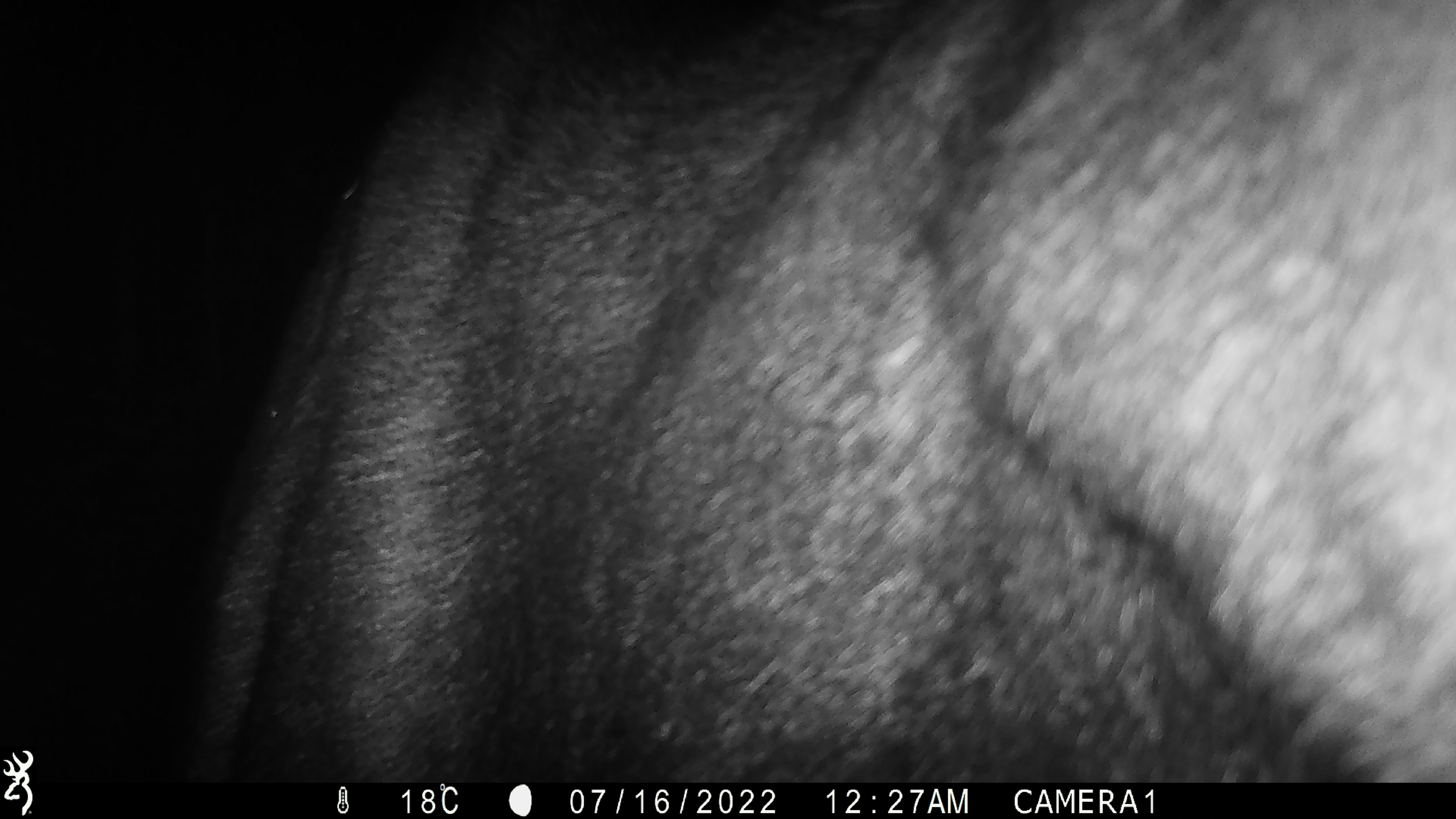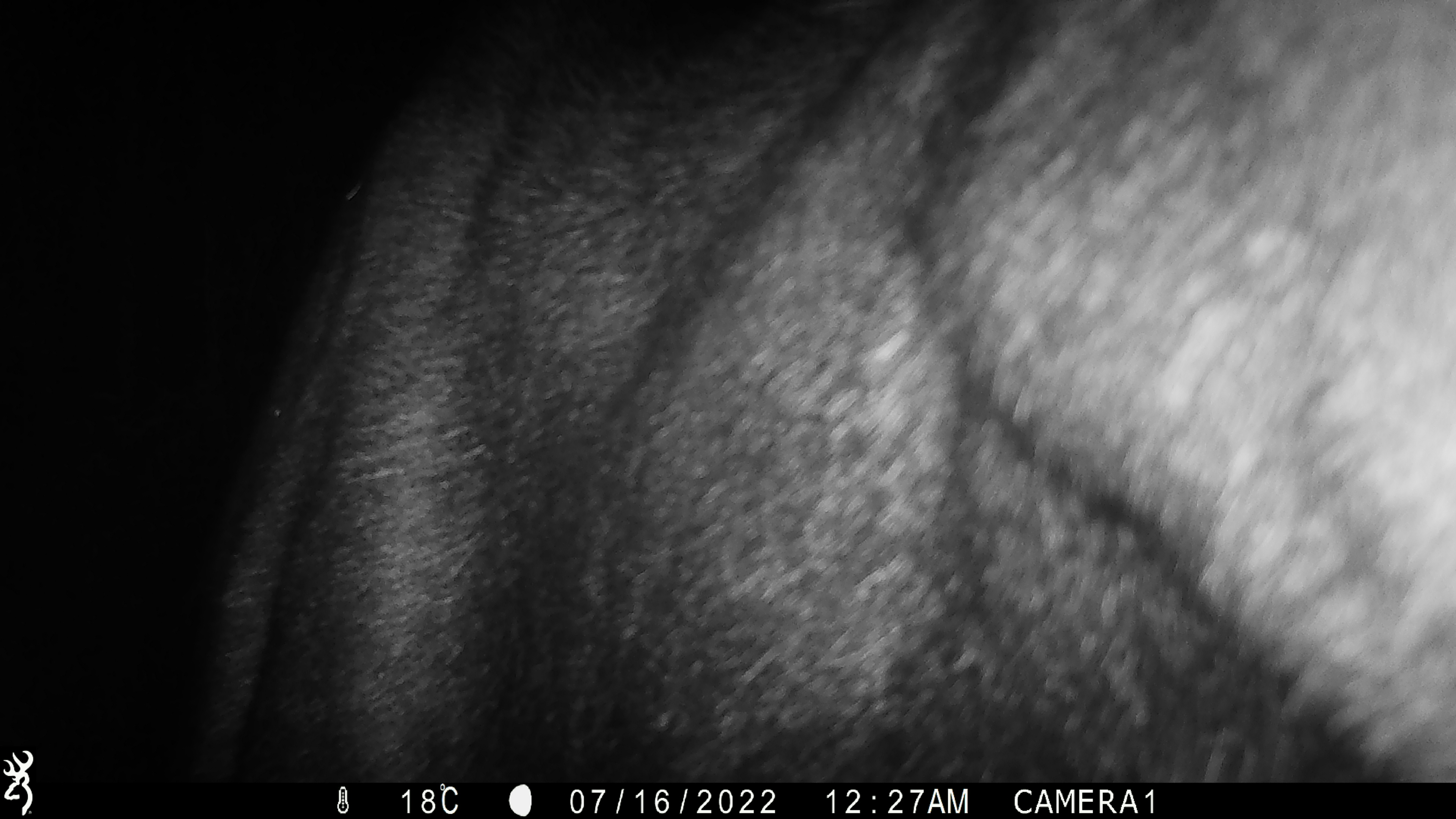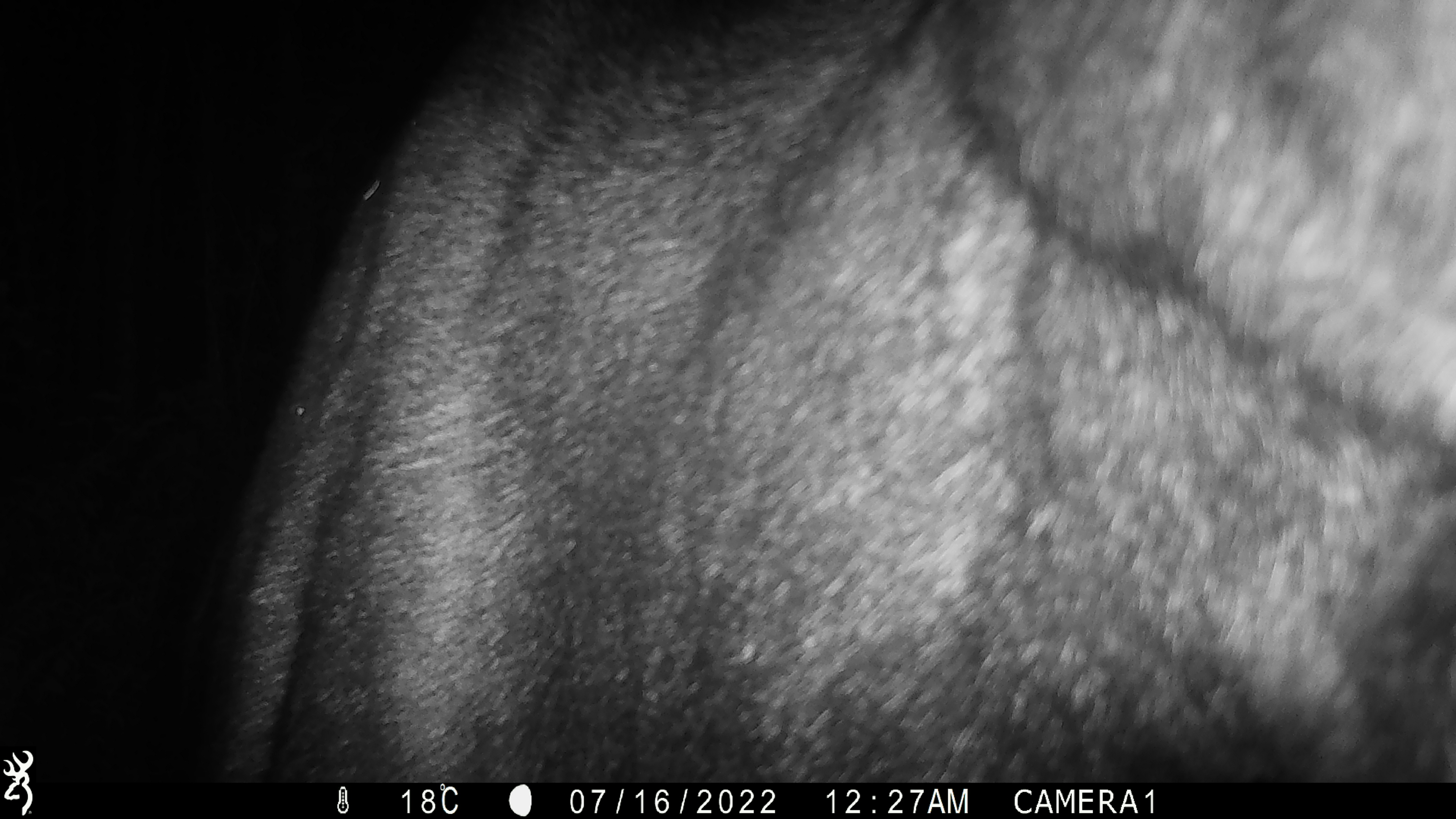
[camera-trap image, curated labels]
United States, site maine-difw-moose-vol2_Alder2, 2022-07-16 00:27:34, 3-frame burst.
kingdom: Animalia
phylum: Chordata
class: Mammalia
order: Artiodactyla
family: Cervidae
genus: Alces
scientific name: Alces alces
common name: moose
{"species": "moose (Alces alces)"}